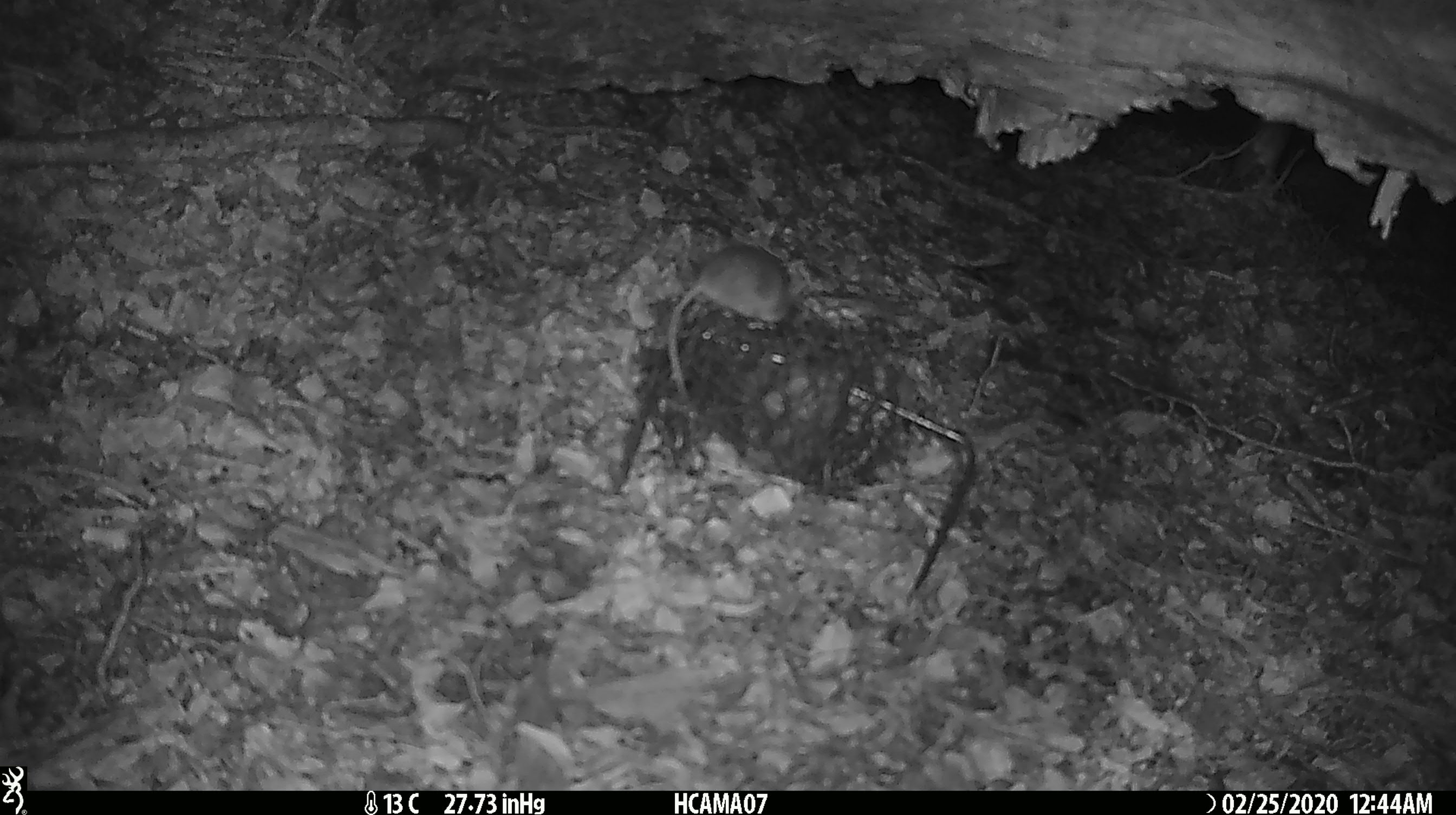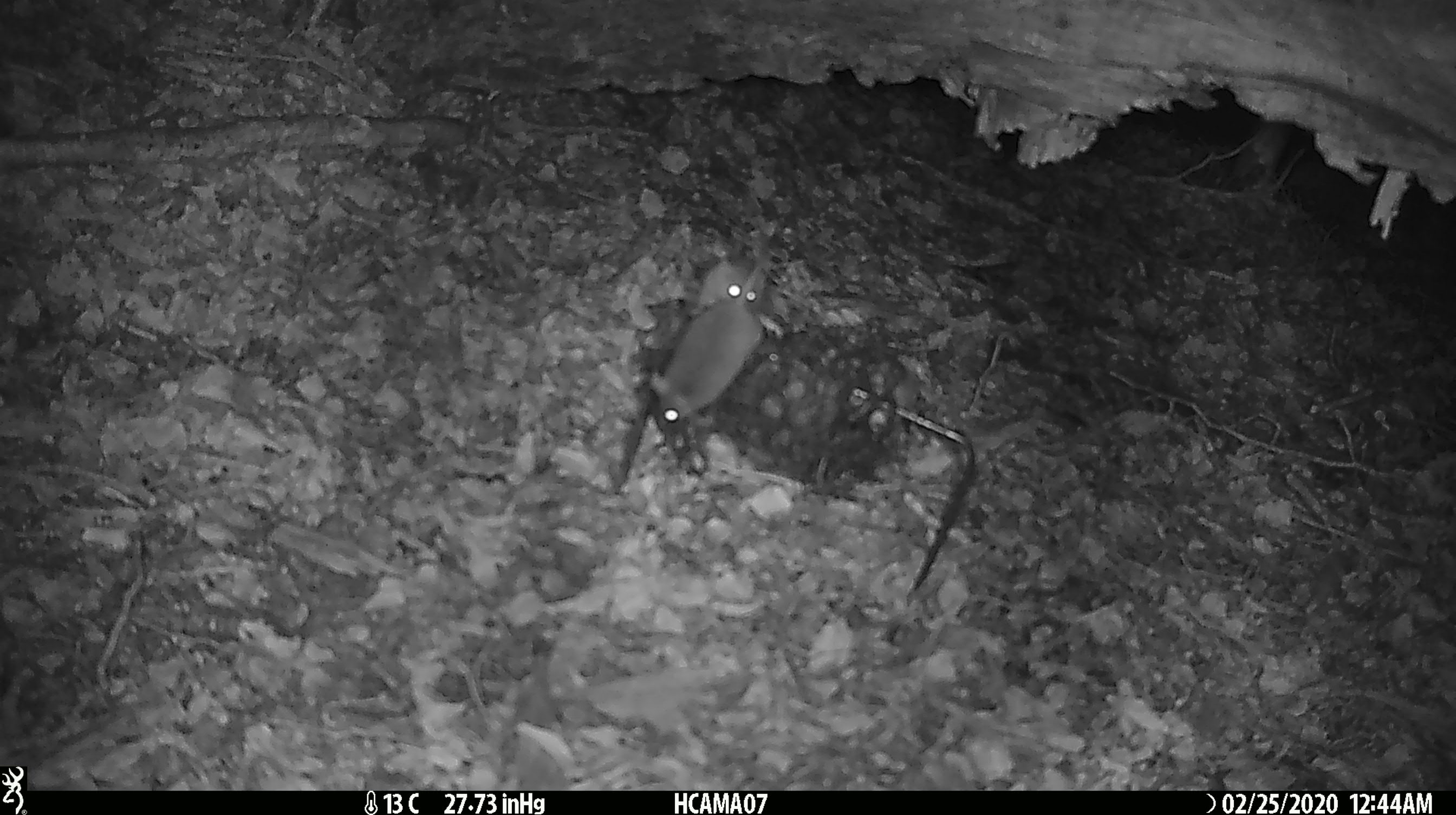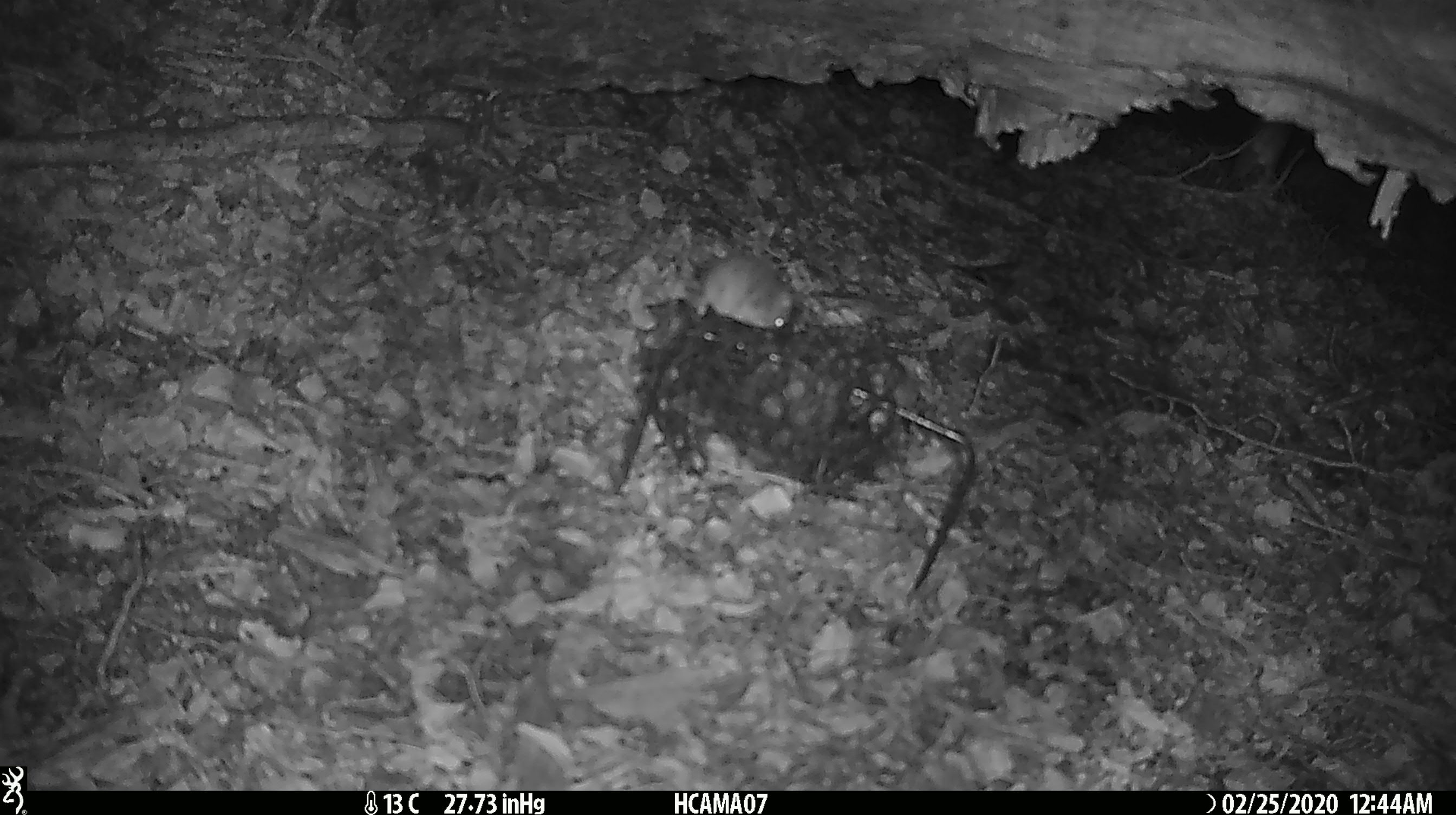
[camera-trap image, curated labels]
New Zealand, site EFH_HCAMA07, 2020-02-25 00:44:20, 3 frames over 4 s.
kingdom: Animalia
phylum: Chordata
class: Mammalia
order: Rodentia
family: Muridae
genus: Mus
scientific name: Mus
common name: mouse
Mouse (Mus).